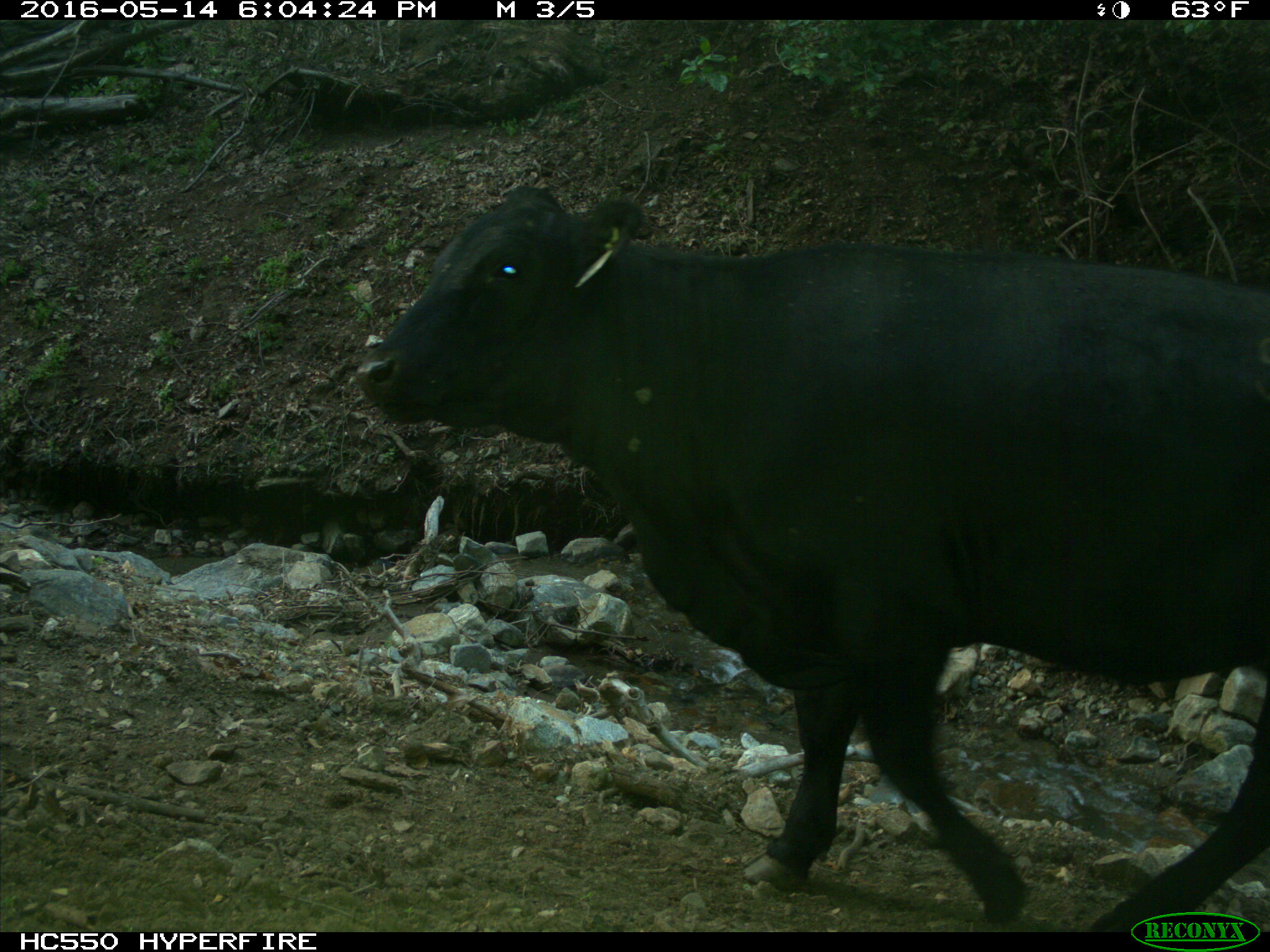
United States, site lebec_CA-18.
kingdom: Animalia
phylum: Chordata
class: Mammalia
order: Artiodactyla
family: Bovidae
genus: Bos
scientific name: Bos taurus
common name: domestic cow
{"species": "Bos taurus (domestic cow)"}